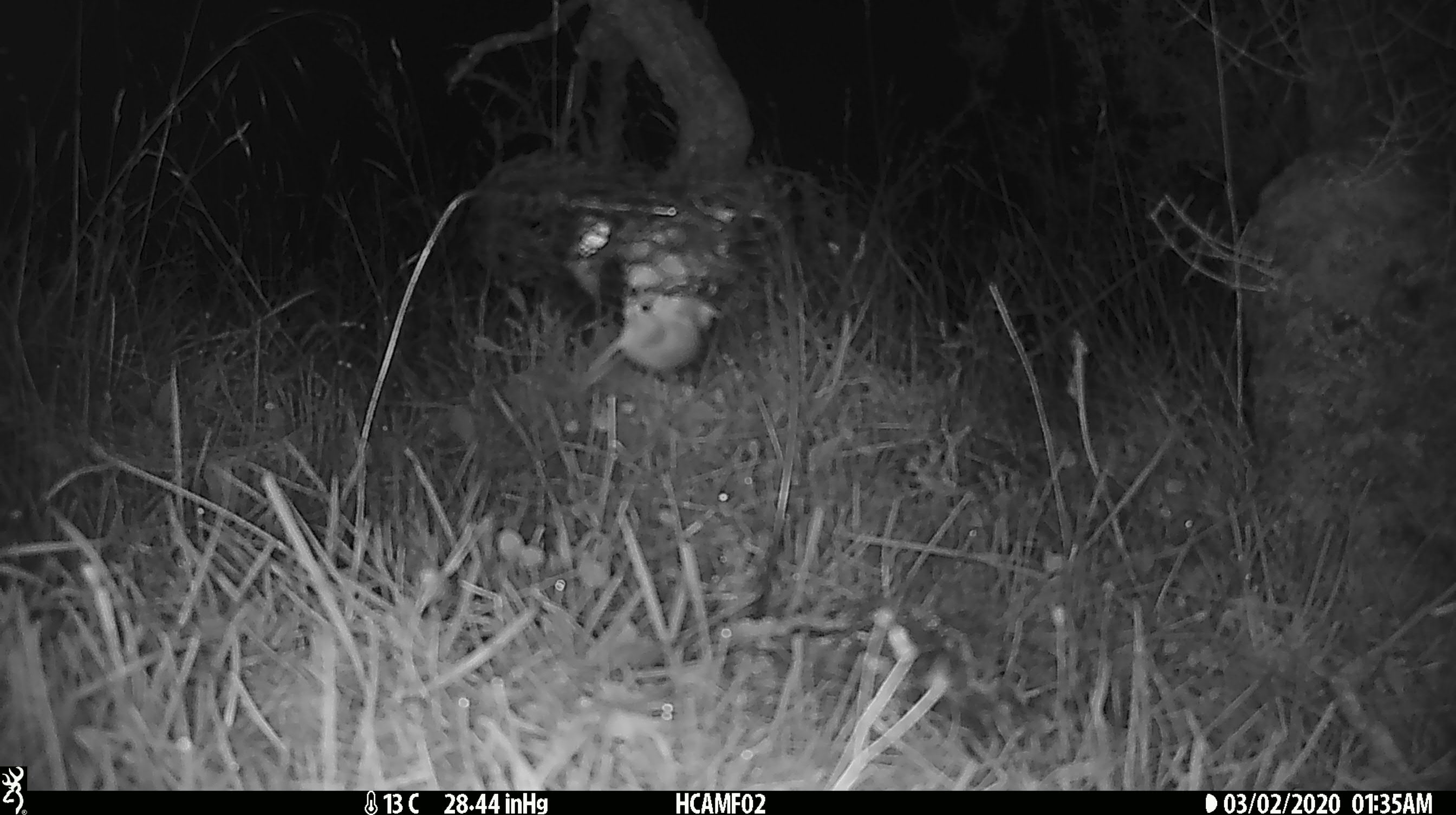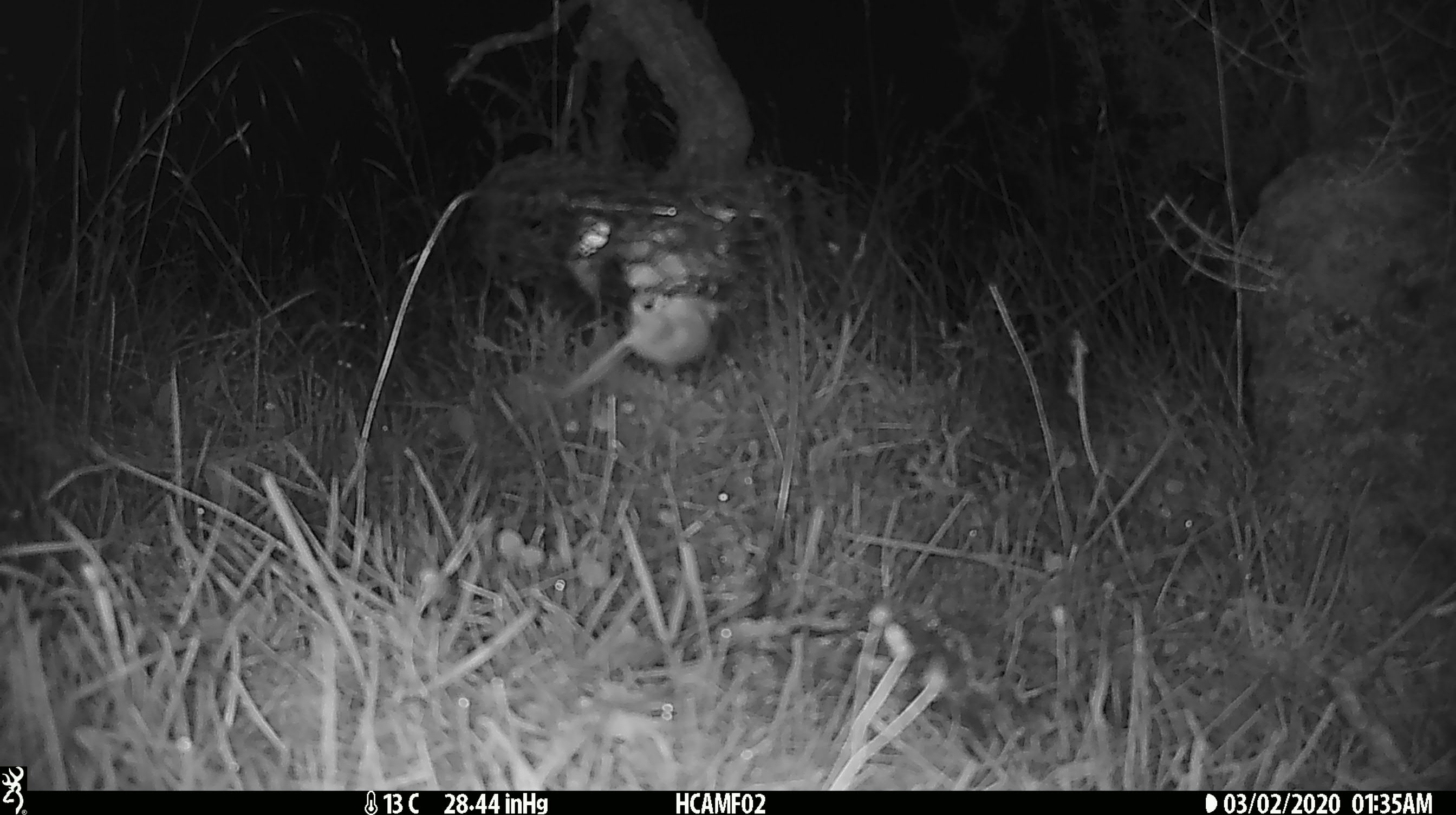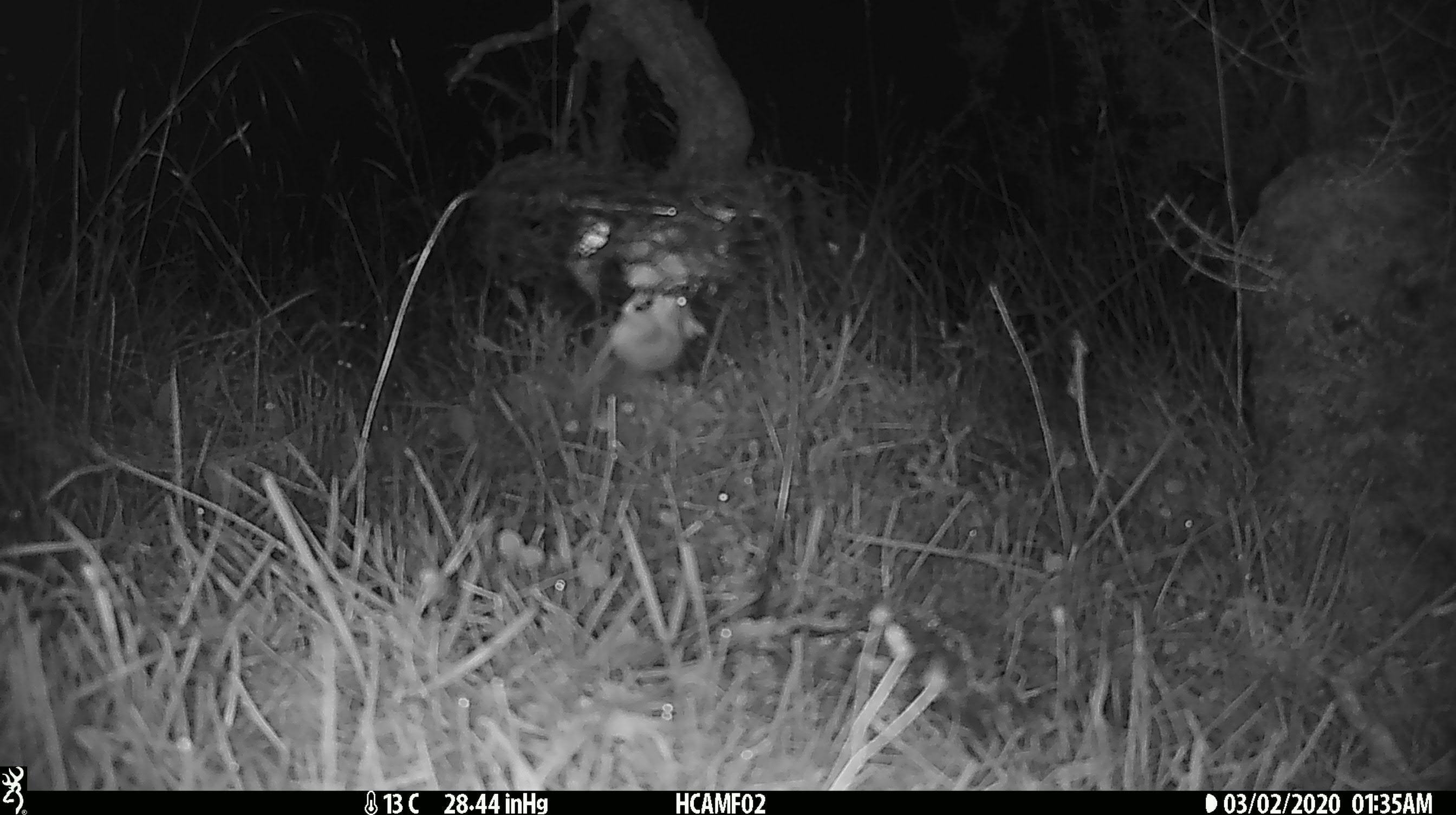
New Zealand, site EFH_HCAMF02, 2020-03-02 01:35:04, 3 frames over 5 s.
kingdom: Animalia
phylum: Chordata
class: Mammalia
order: Rodentia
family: Muridae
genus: Mus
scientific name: Mus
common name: mouse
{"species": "mouse (Mus)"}